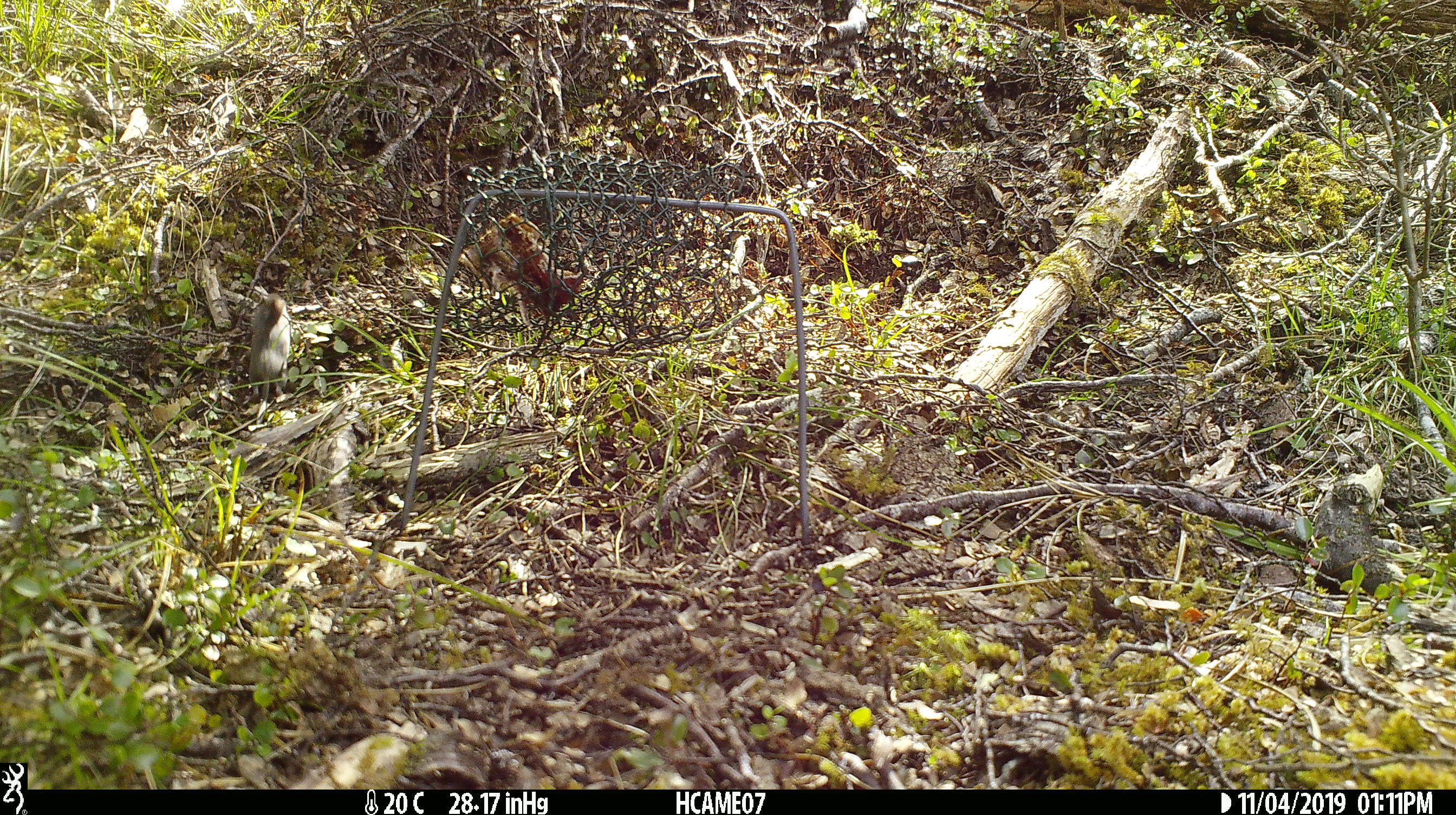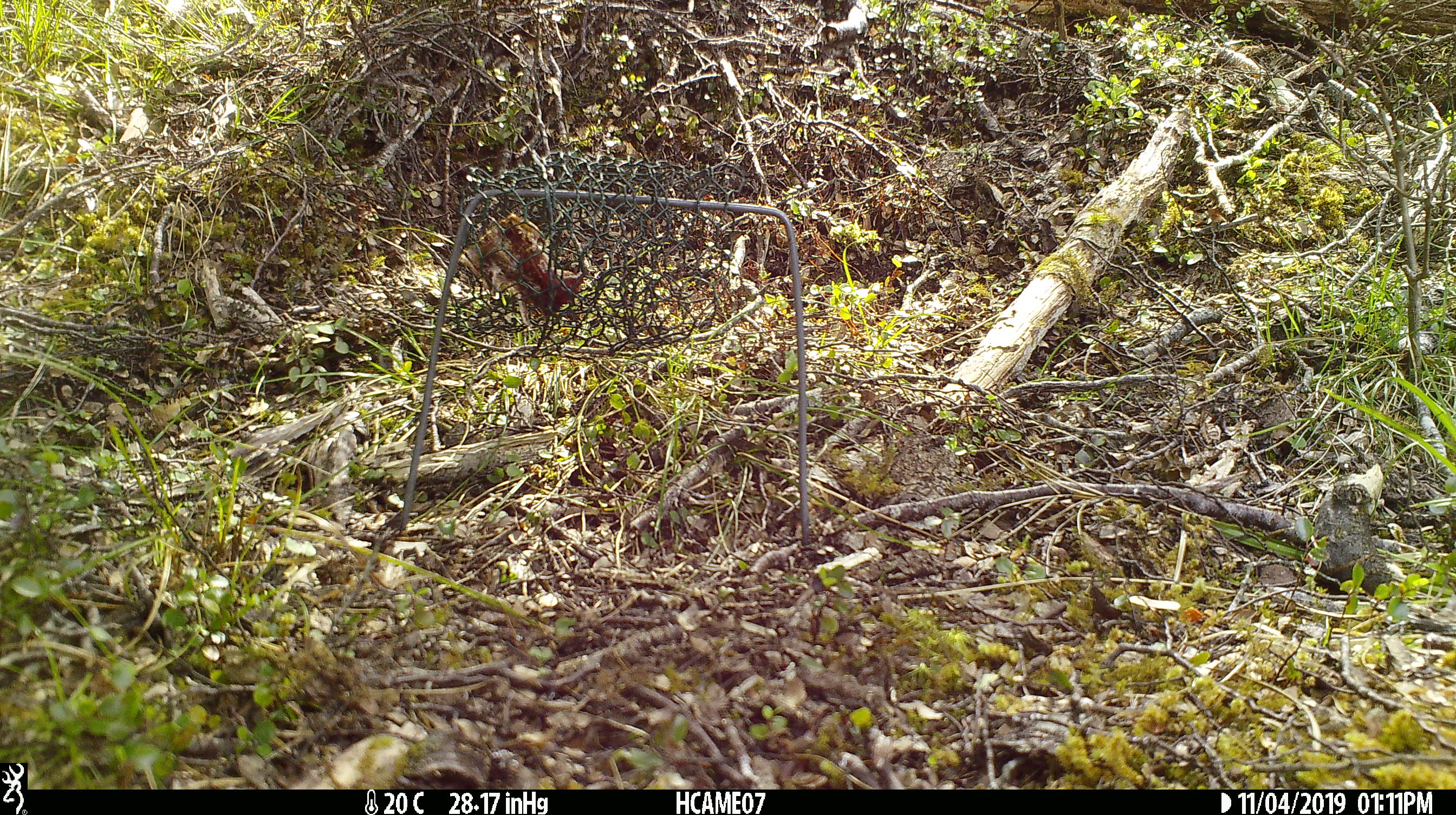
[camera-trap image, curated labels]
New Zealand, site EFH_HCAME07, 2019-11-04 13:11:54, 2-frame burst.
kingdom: Animalia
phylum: Chordata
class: Mammalia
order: Rodentia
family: Muridae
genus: Mus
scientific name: Mus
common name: mouse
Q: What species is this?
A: Mouse (Mus).